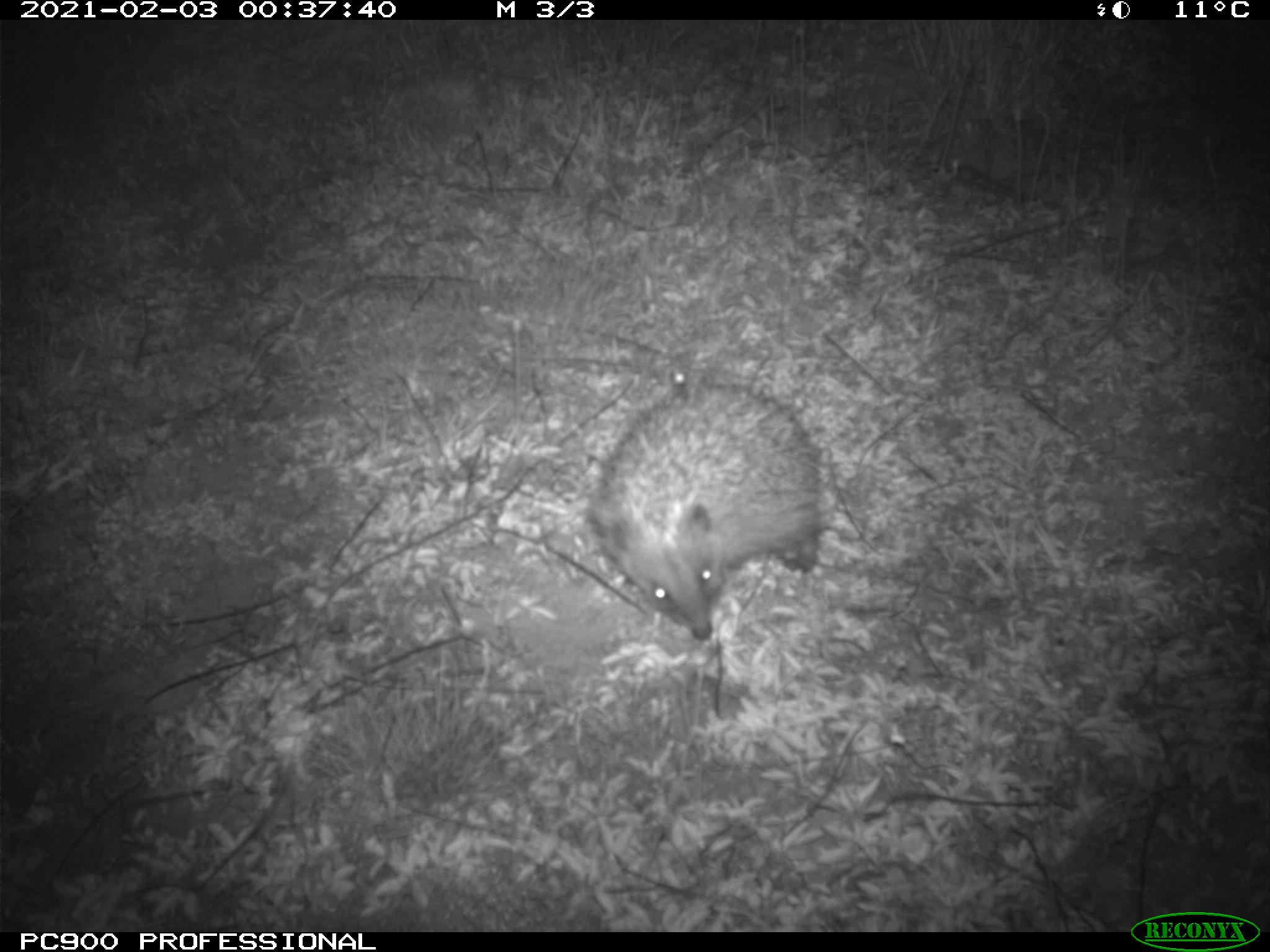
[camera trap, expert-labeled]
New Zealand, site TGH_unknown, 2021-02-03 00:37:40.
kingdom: Animalia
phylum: Chordata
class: Mammalia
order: Eulipotyphla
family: Erinaceidae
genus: Erinaceus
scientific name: Erinaceus europaeus europaeus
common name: european hedgehog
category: hedgehog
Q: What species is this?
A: Hedgehog (european hedgehog) (Erinaceus europaeus europaeus).